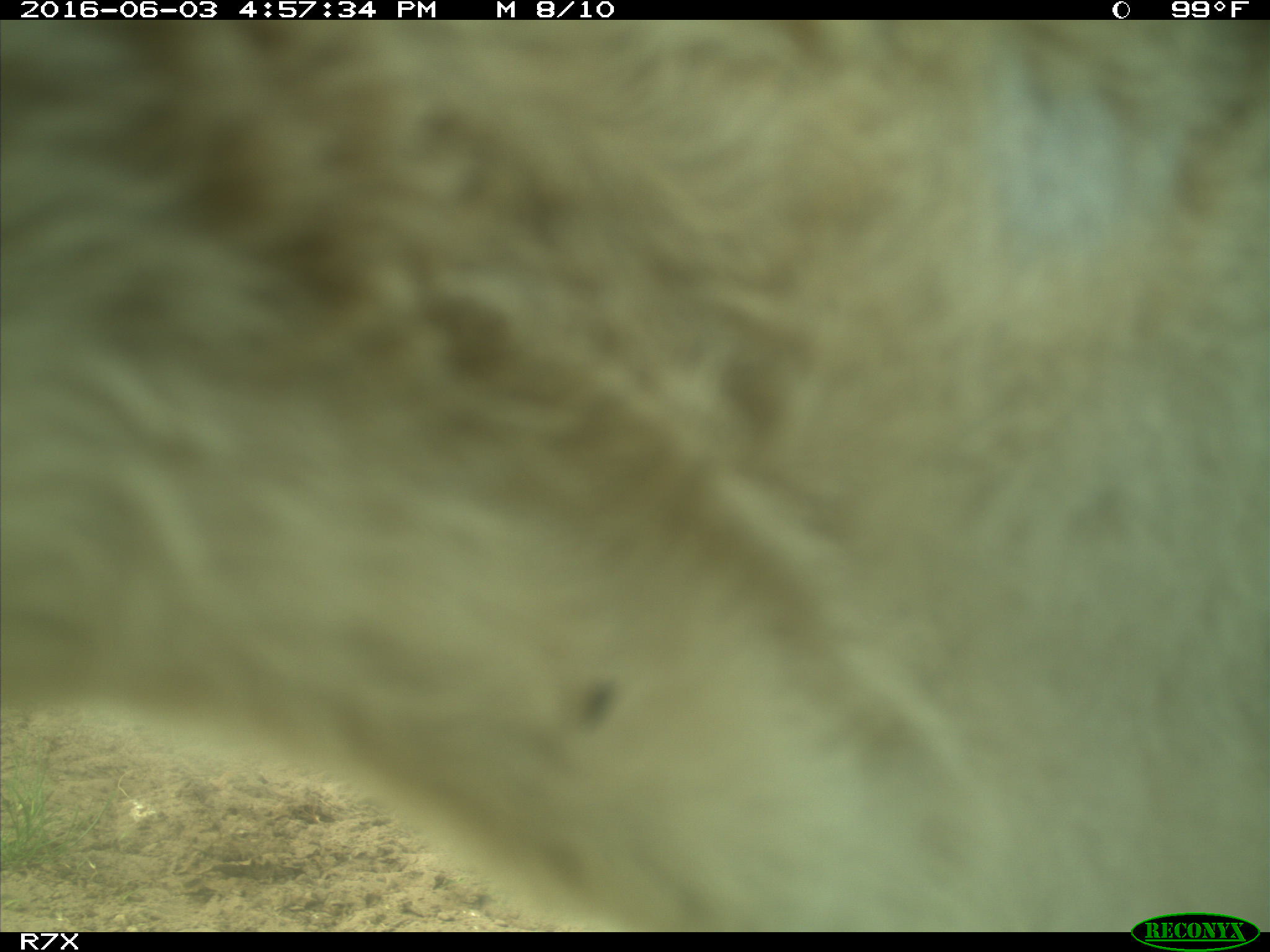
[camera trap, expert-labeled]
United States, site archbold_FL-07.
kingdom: Animalia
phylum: Chordata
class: Mammalia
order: Artiodactyla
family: Bovidae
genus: Bos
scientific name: Bos taurus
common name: domestic cow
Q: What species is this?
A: Bos taurus (domestic cow).